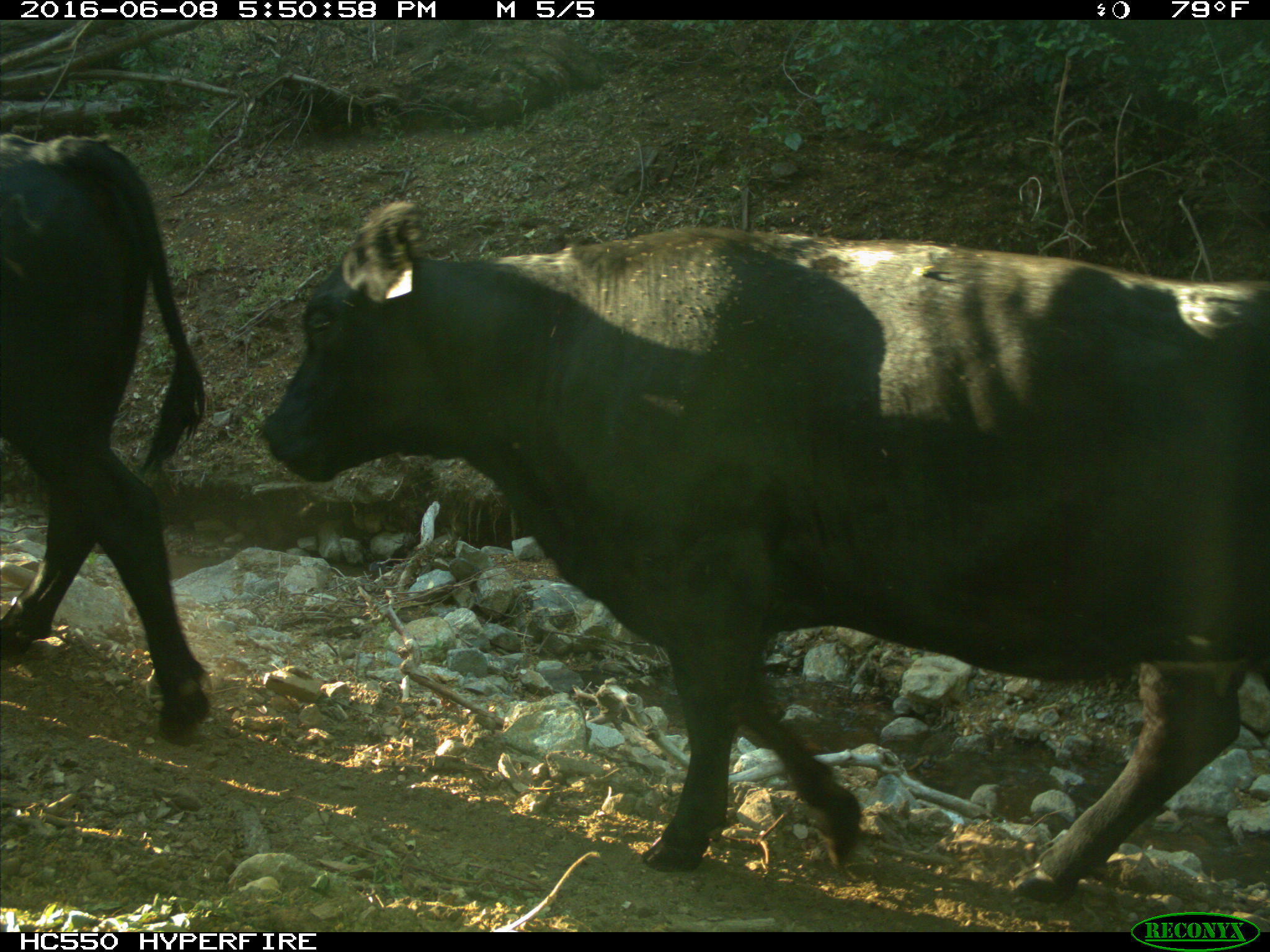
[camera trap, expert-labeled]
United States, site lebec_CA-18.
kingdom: Animalia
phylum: Chordata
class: Mammalia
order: Artiodactyla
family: Bovidae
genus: Bos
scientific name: Bos taurus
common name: domestic cow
Bos taurus (domestic cow).